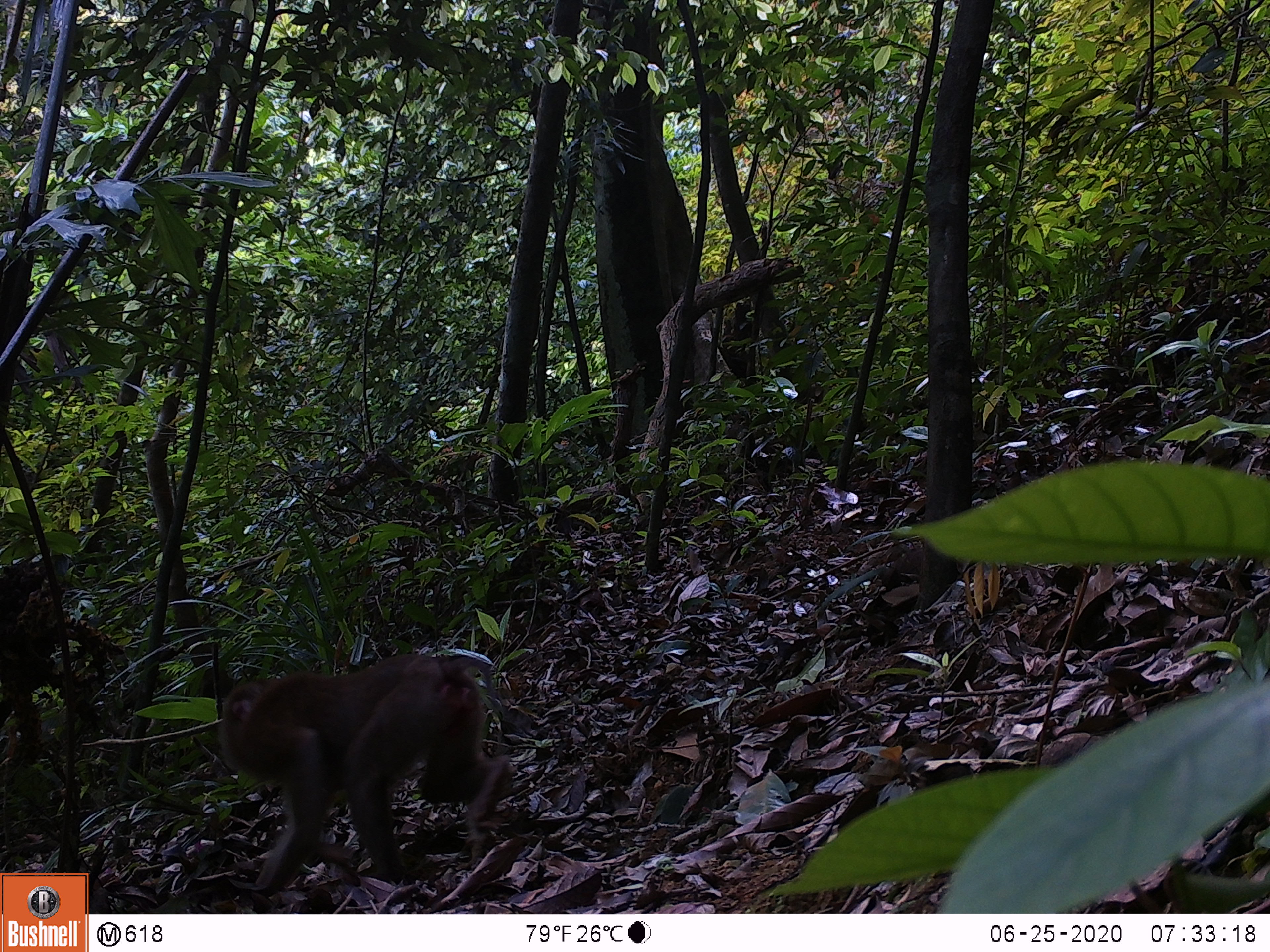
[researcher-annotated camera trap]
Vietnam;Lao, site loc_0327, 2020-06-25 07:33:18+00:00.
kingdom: Animalia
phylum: Chordata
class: Mammalia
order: Primates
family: Cercopithecidae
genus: Macaca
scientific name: Macaca nemestrina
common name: pig-tailed macaque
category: pig tailed macaque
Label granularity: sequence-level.